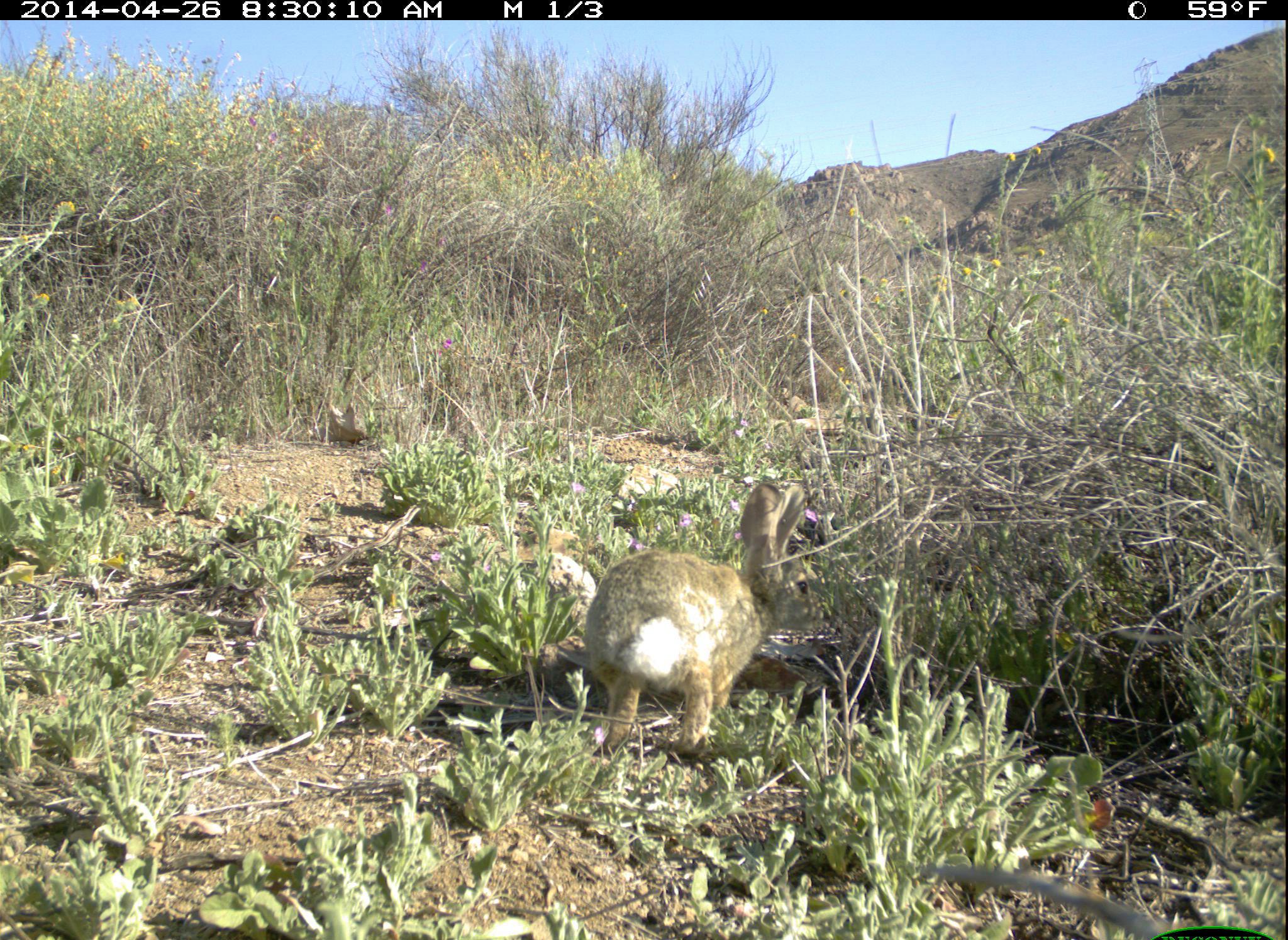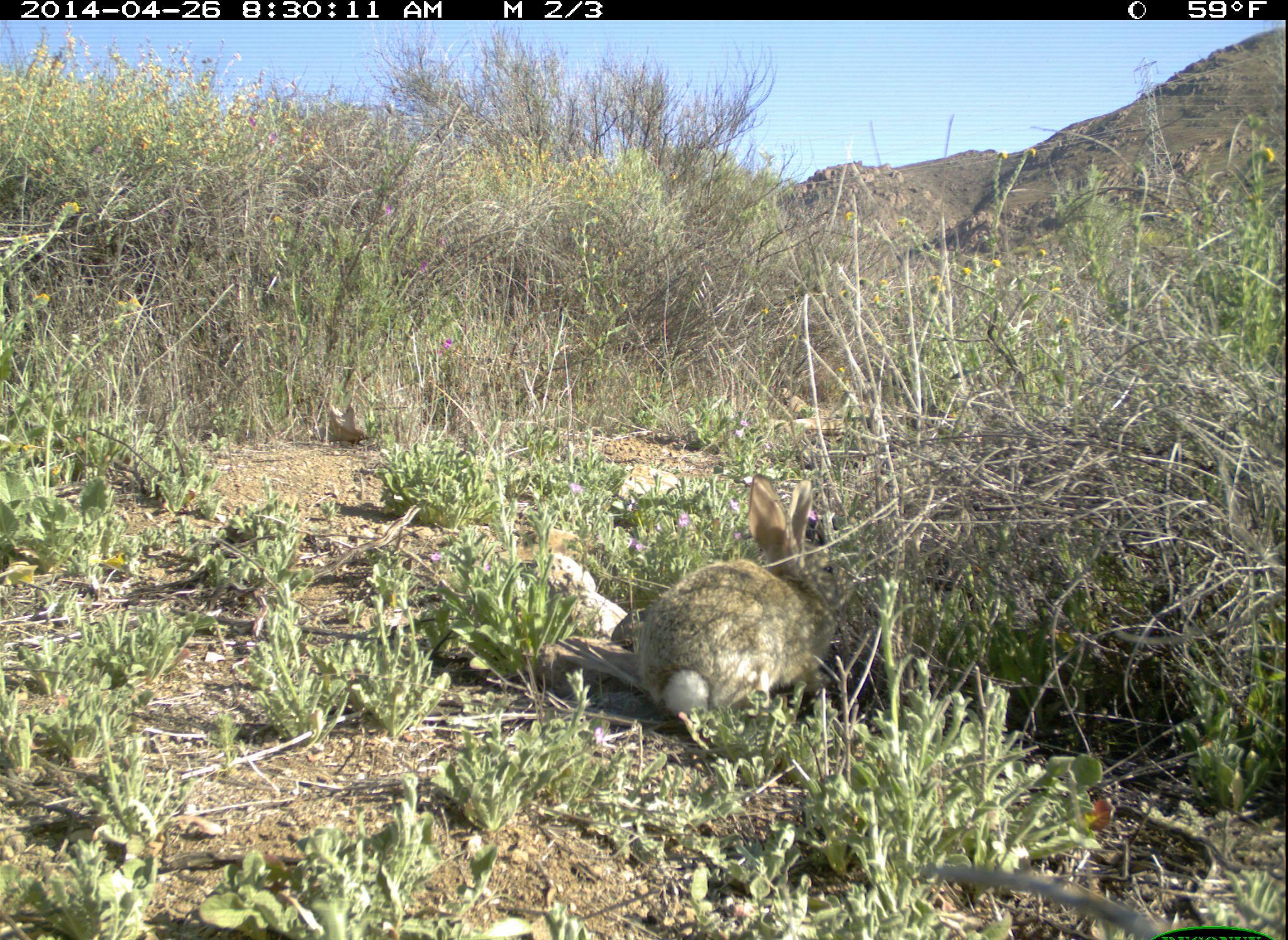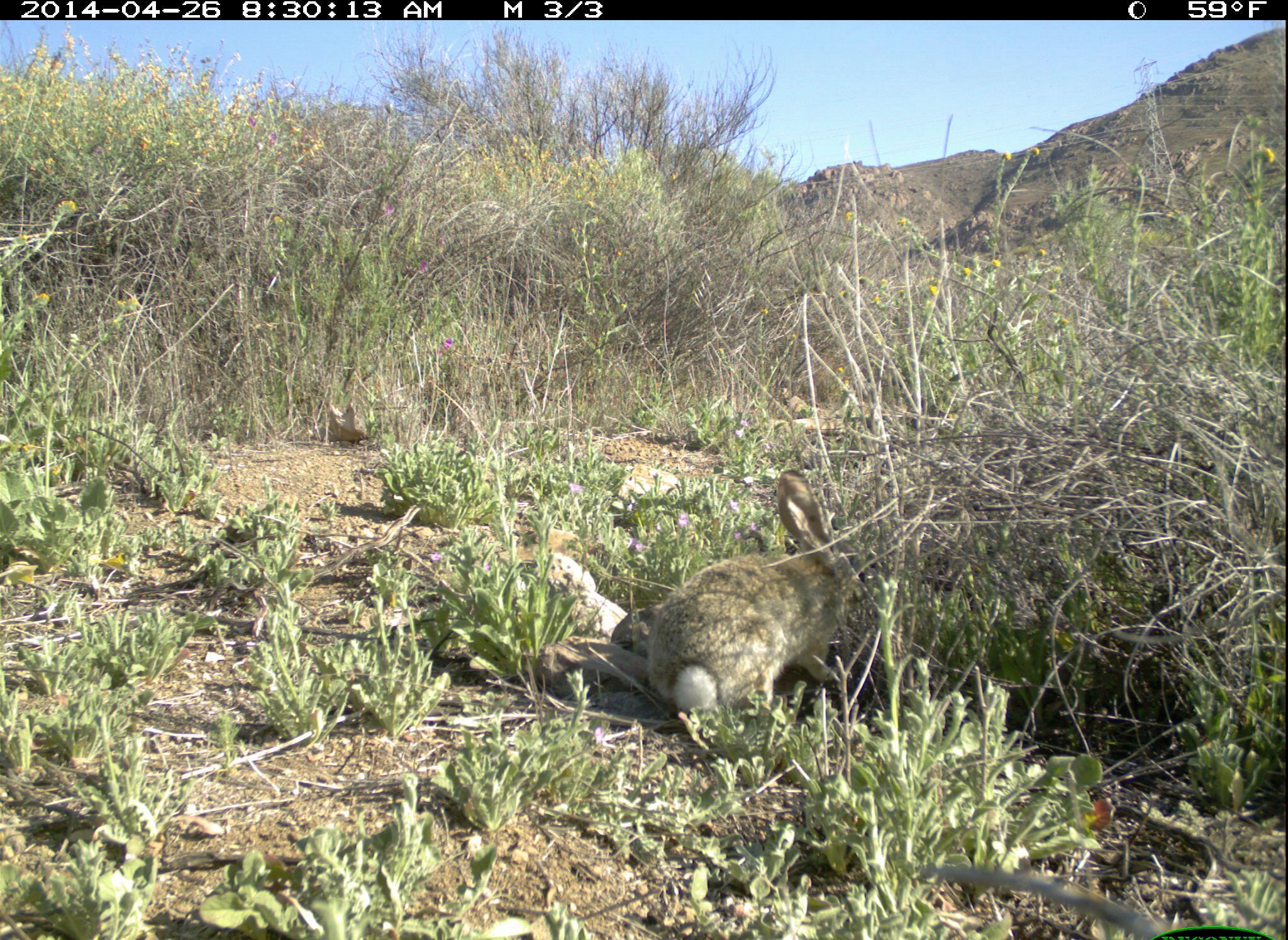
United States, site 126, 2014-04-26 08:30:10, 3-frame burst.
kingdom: Animalia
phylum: Chordata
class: Mammalia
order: Lagomorpha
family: Leporidae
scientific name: Leporidae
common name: rabbits and hares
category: rabbit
Rabbit (rabbits and hares) (Leporidae).